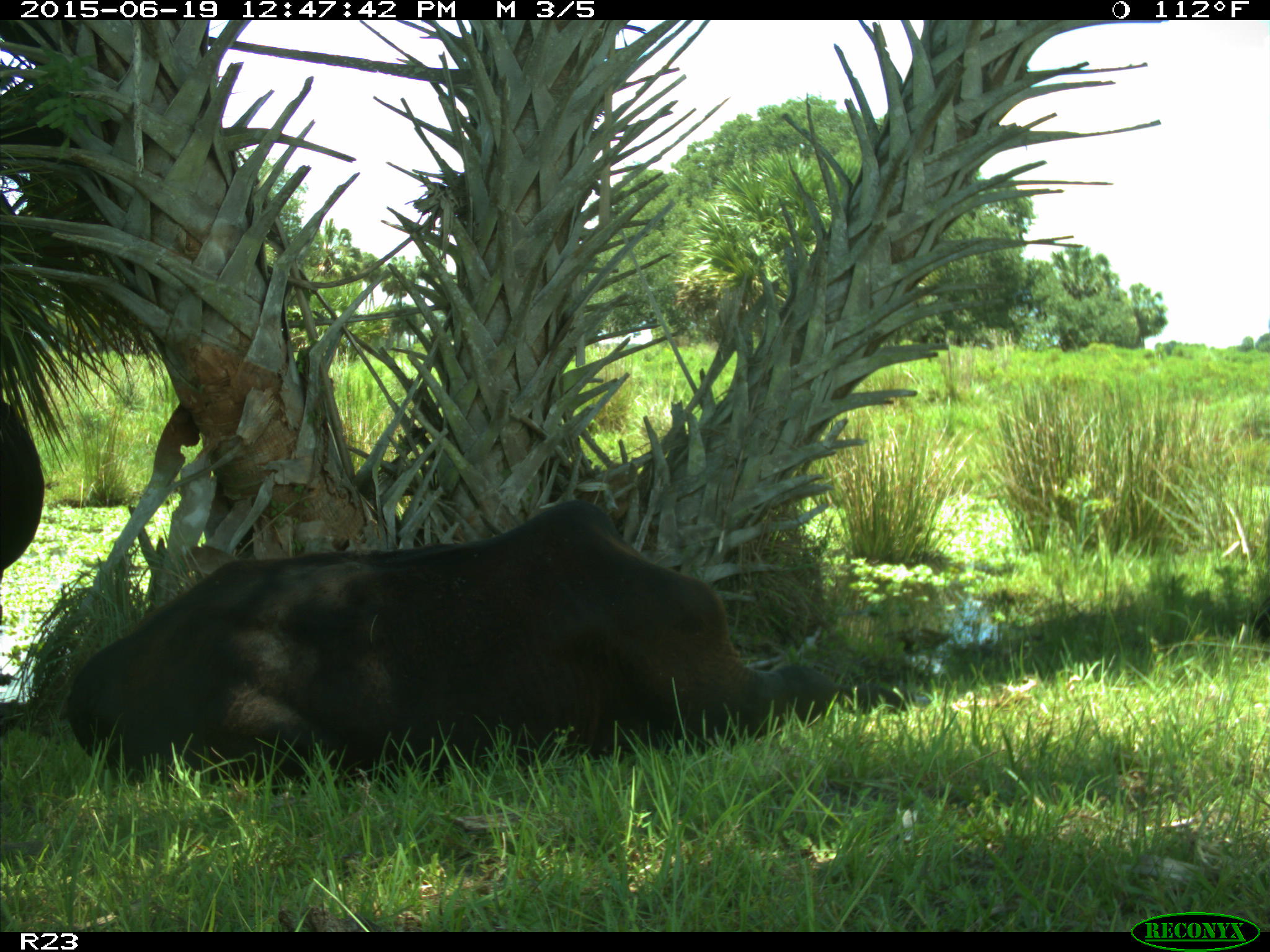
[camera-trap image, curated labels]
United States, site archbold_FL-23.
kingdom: Animalia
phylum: Chordata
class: Aves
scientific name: Aves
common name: birds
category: unidentified bird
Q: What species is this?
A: Unidentified bird (birds) (Aves).